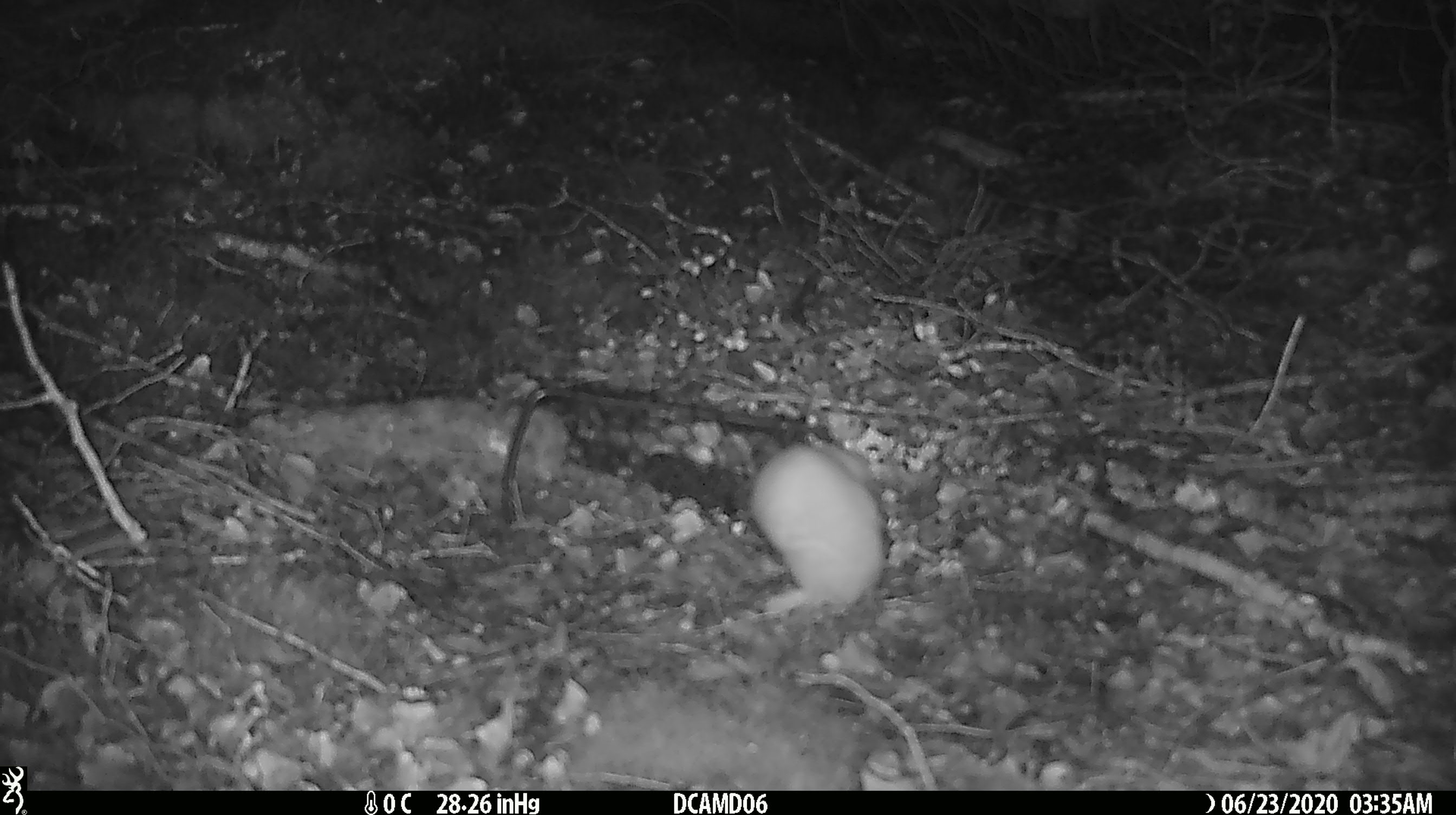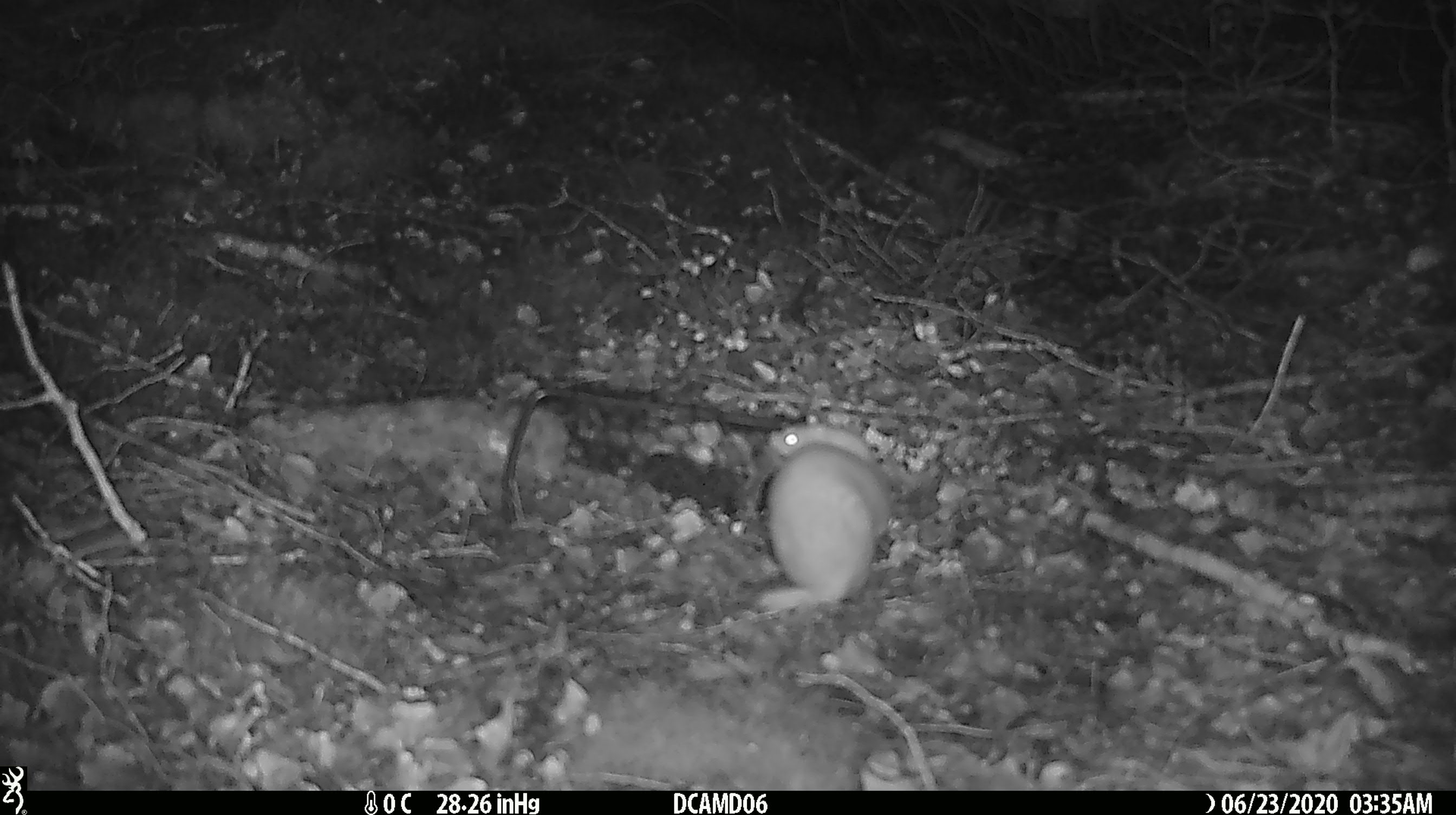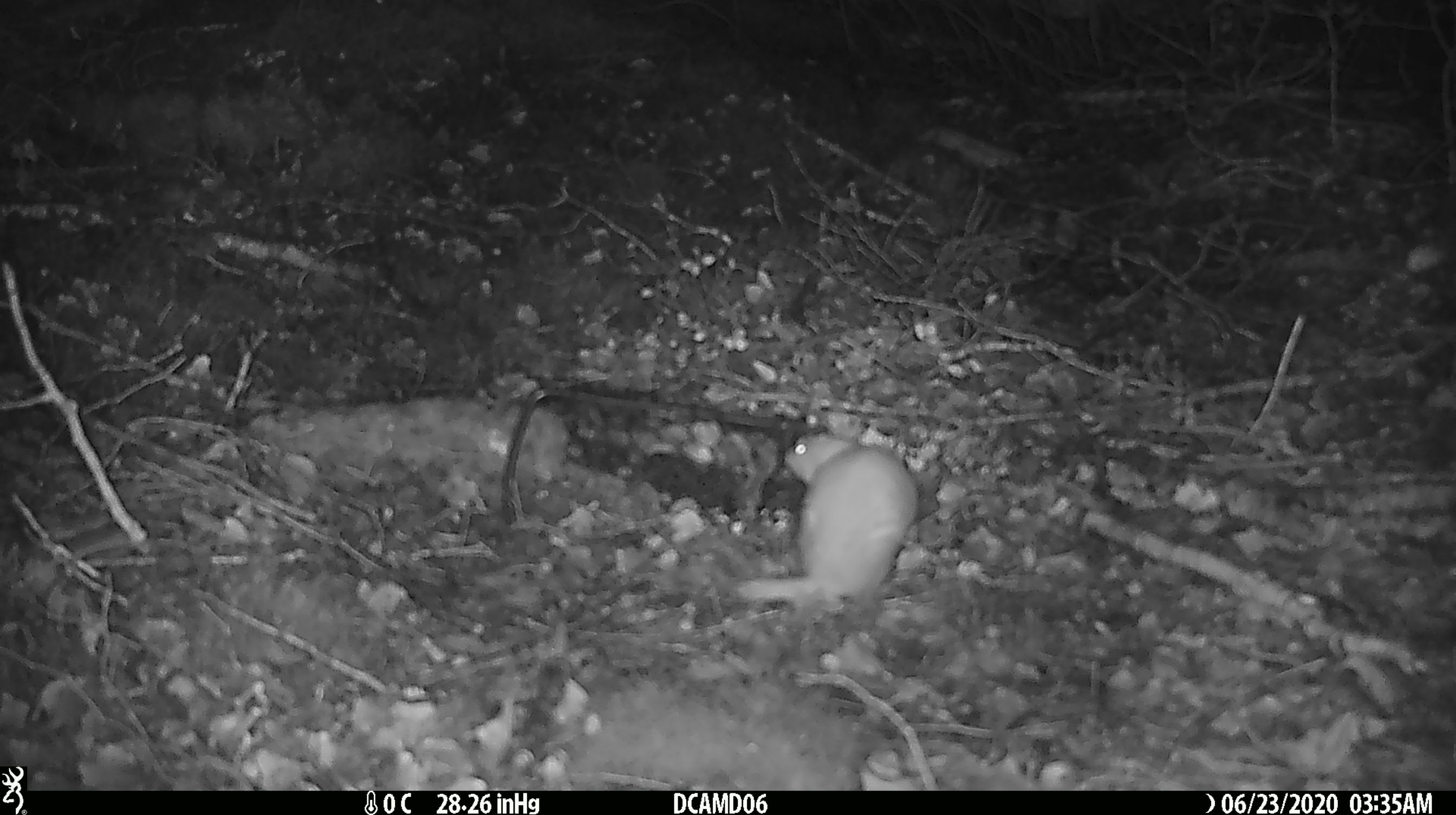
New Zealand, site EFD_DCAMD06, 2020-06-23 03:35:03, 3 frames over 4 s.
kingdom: Animalia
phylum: Chordata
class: Mammalia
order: Carnivora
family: Mustelidae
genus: Mustela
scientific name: Mustela nivalis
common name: least weasel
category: weasel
Weasel (least weasel) (Mustela nivalis).